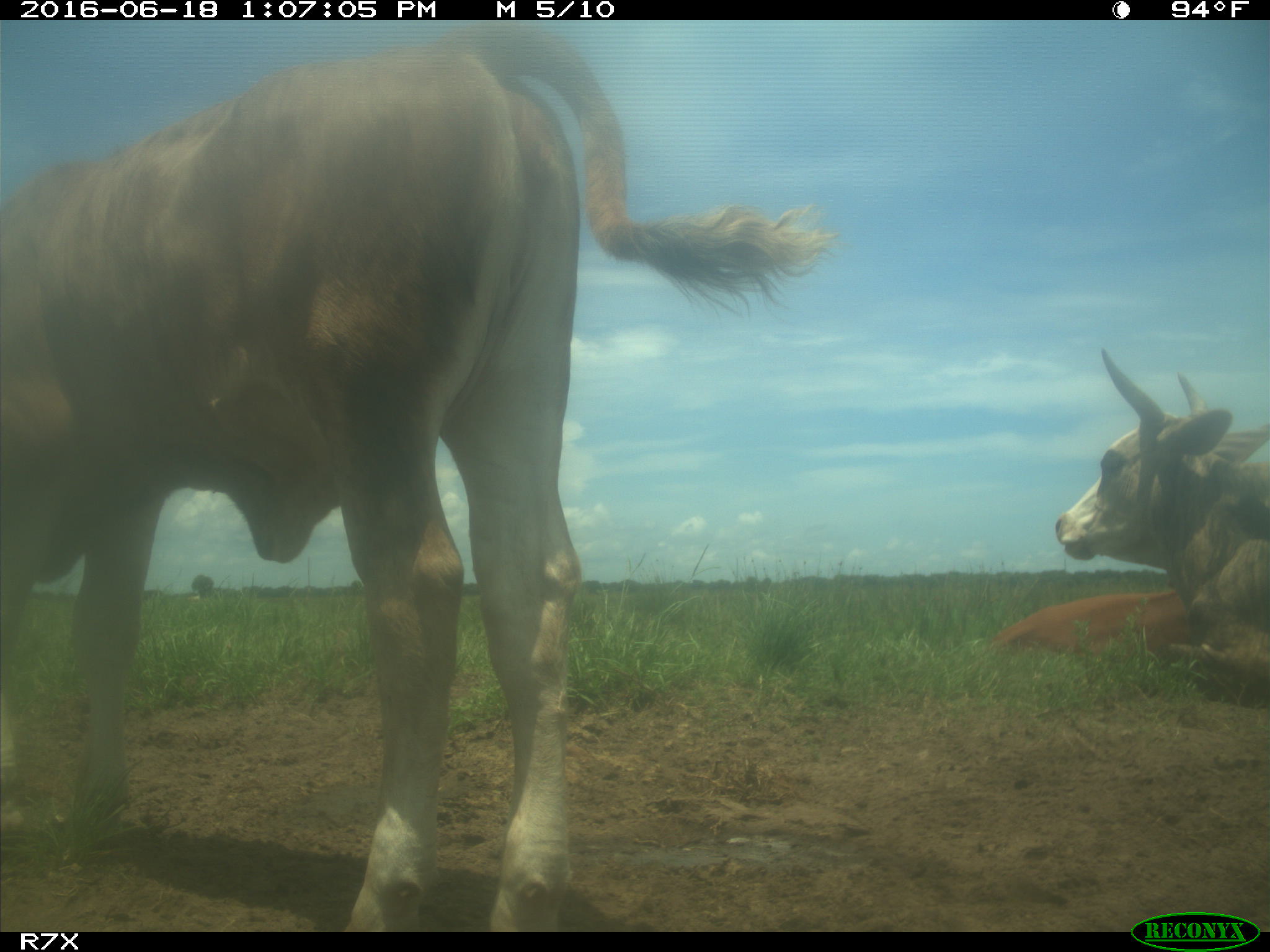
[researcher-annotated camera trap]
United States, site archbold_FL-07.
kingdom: Animalia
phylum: Chordata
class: Mammalia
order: Artiodactyla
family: Bovidae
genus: Bos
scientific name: Bos taurus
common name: domestic cow